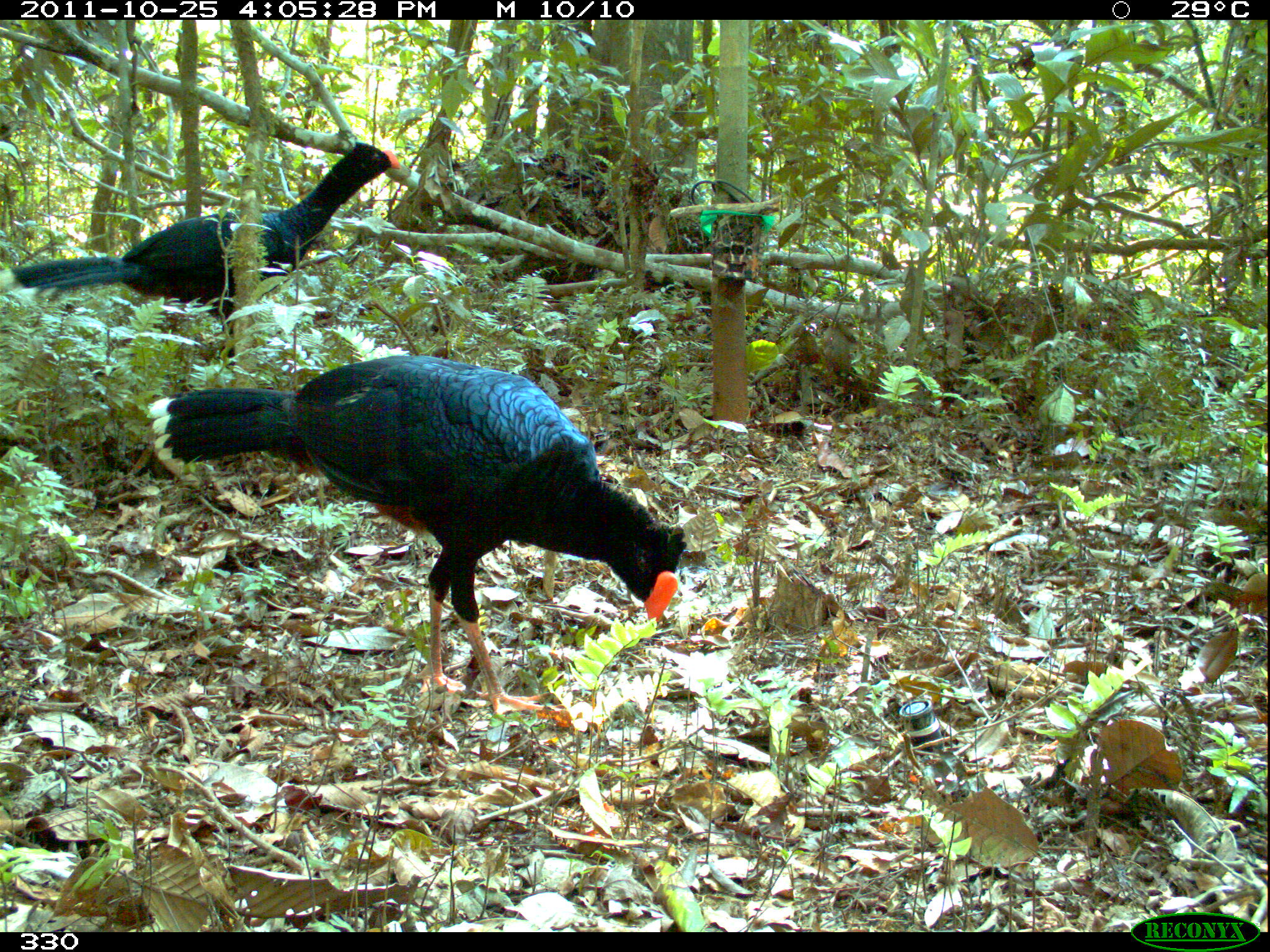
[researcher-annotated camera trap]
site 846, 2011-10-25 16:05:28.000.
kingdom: Animalia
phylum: Chordata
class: Aves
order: Galliformes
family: Cracidae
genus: Mitu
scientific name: Mitu tuberosum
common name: razor-billed curassow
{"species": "Mitu tuberosum (razor-billed curassow)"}